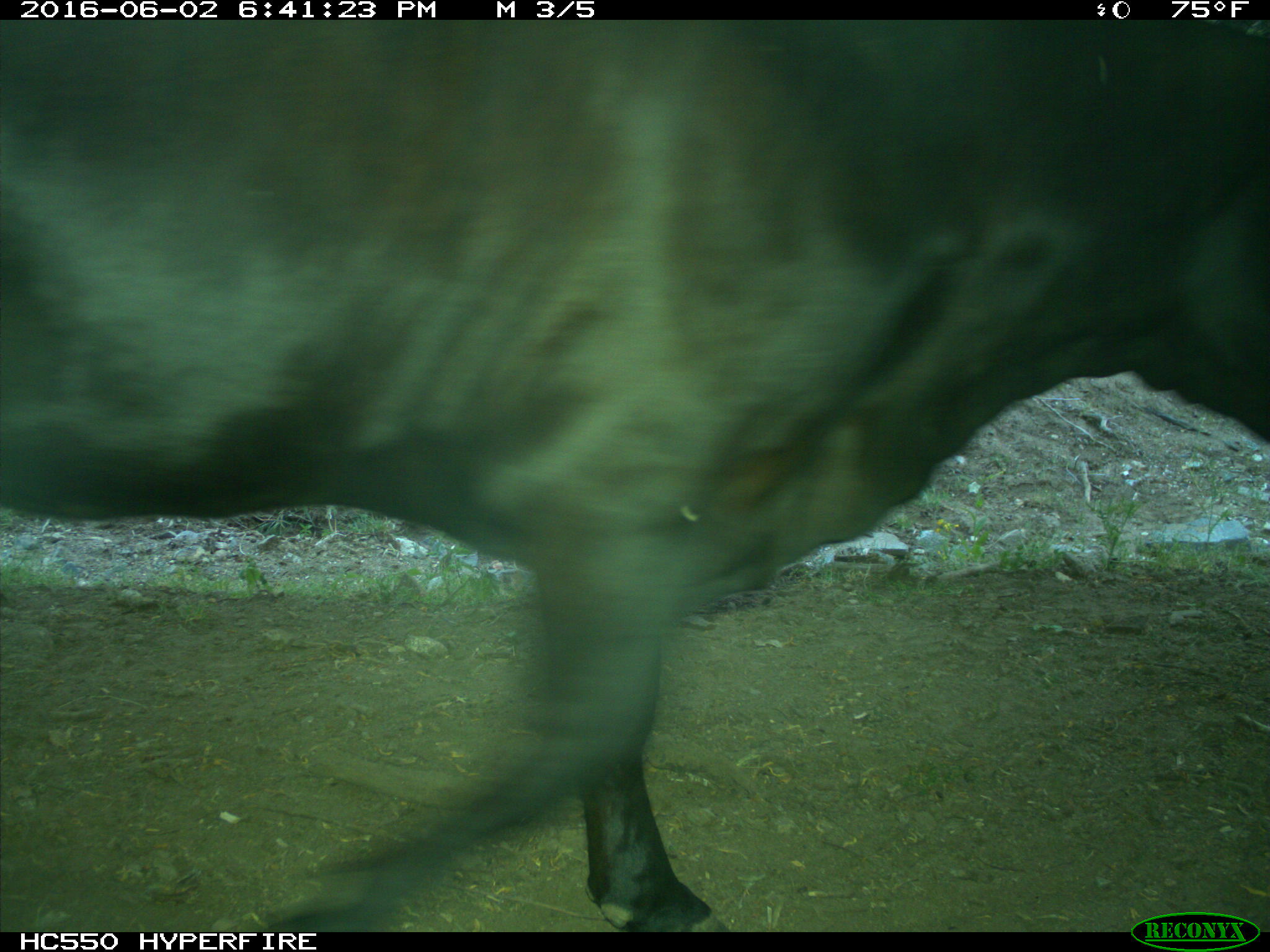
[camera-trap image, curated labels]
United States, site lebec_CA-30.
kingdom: Animalia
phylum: Chordata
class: Mammalia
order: Artiodactyla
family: Bovidae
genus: Bos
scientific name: Bos taurus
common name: domestic cow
Bos taurus (domestic cow).